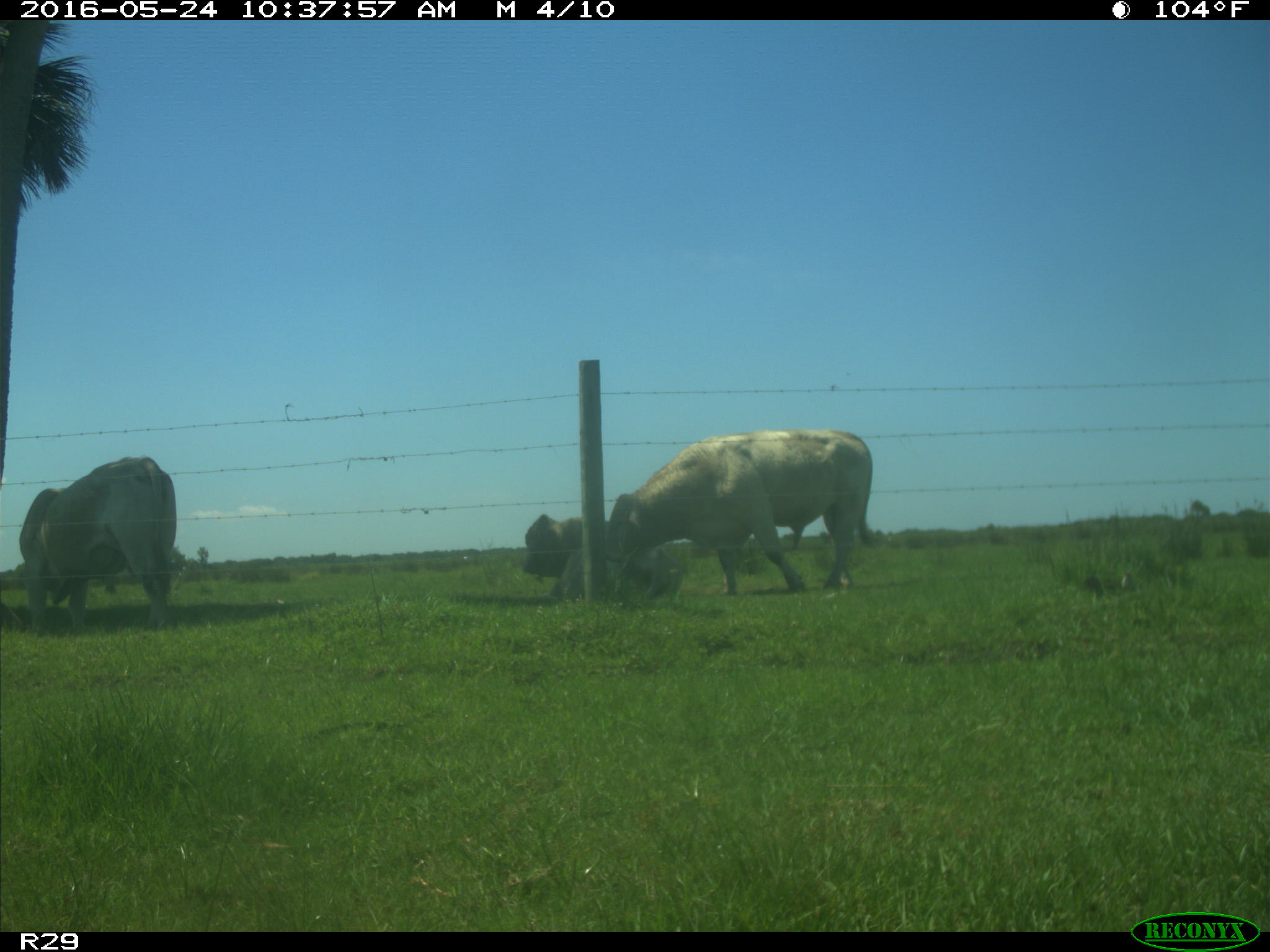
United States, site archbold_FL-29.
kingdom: Animalia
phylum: Chordata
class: Mammalia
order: Artiodactyla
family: Bovidae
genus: Bos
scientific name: Bos taurus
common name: domestic cow